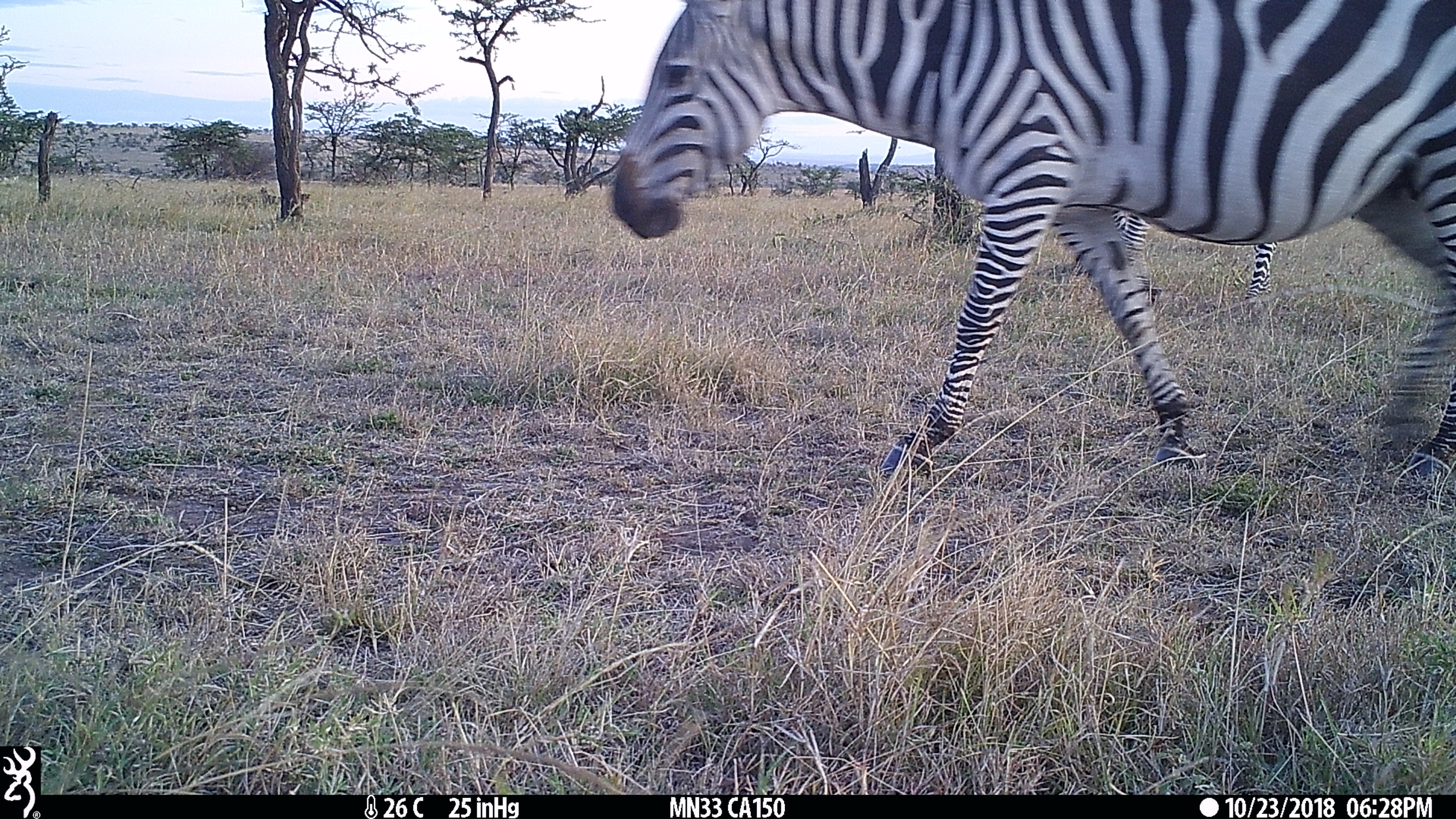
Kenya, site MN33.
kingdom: Animalia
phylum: Chordata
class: Mammalia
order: Perissodactyla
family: Equidae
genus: Equus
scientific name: Equus quagga burchellii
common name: burchell's zebra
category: zebra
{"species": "zebra (burchell's zebra) (Equus quagga burchellii)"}